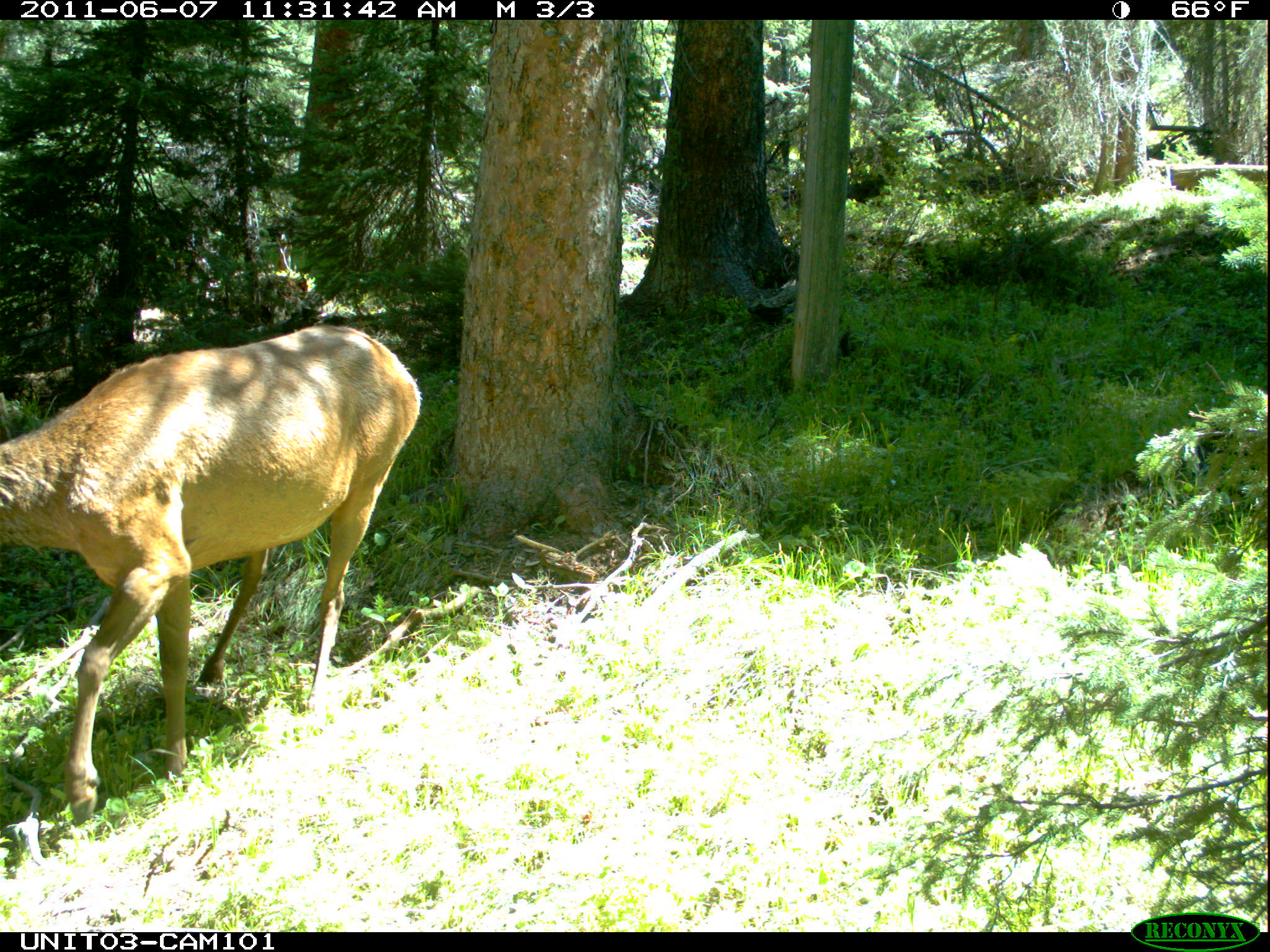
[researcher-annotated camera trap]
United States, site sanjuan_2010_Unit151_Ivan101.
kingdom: Animalia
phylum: Chordata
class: Mammalia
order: Artiodactyla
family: Cervidae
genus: Cervus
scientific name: Cervus elaphus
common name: red deer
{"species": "Cervus elaphus (red deer)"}